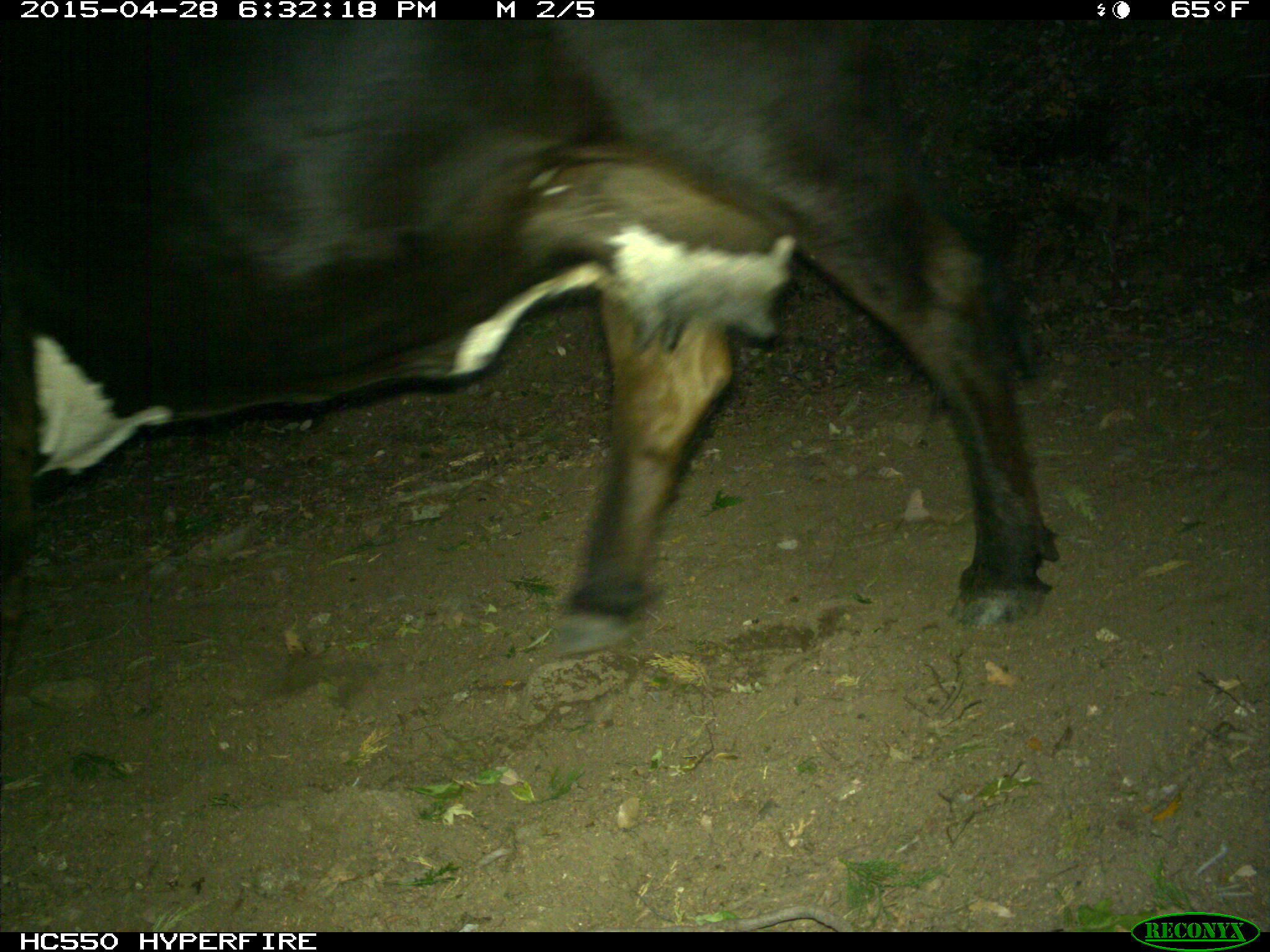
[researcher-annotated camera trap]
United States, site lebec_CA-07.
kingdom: Animalia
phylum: Chordata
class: Mammalia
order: Artiodactyla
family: Bovidae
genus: Bos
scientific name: Bos taurus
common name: domestic cow